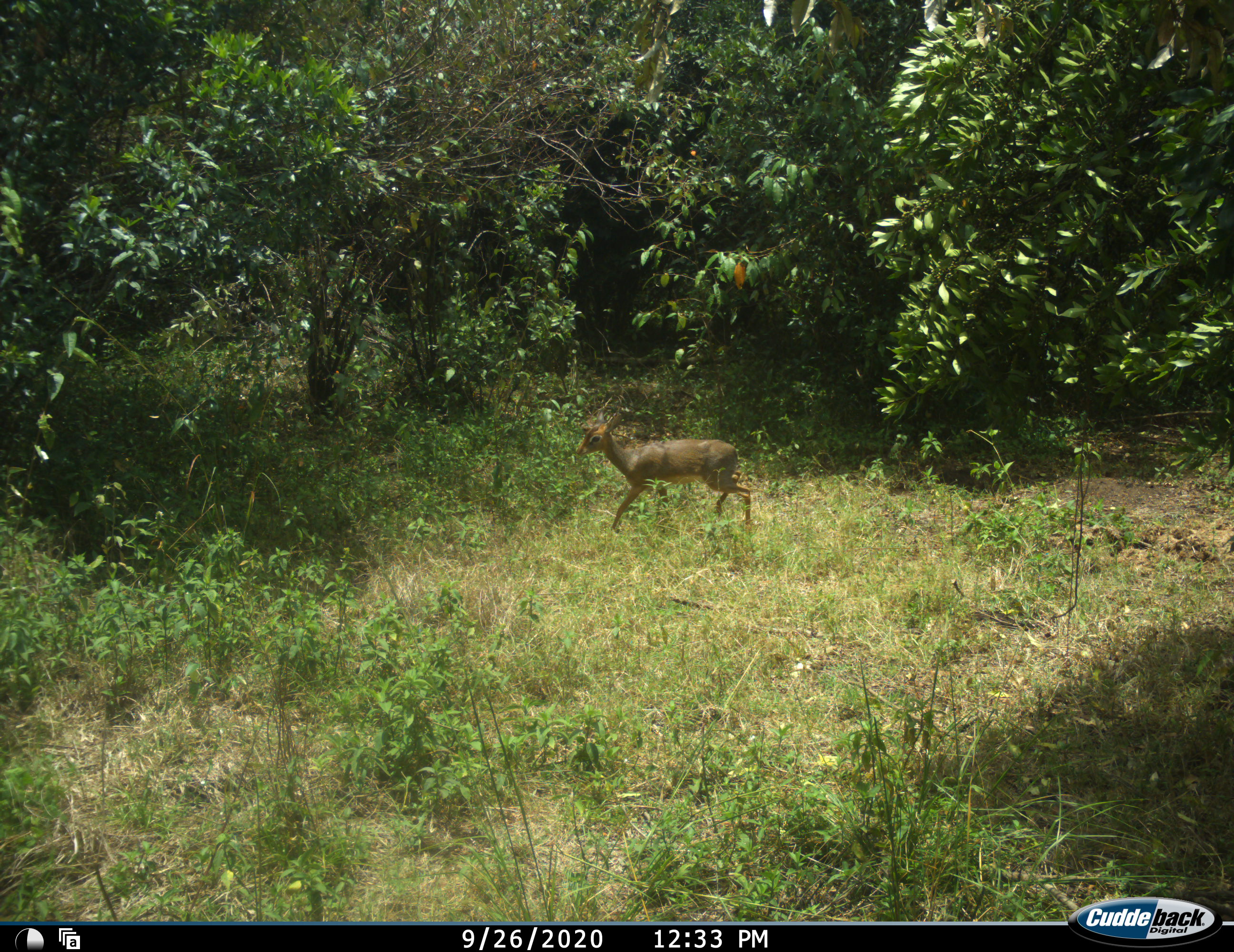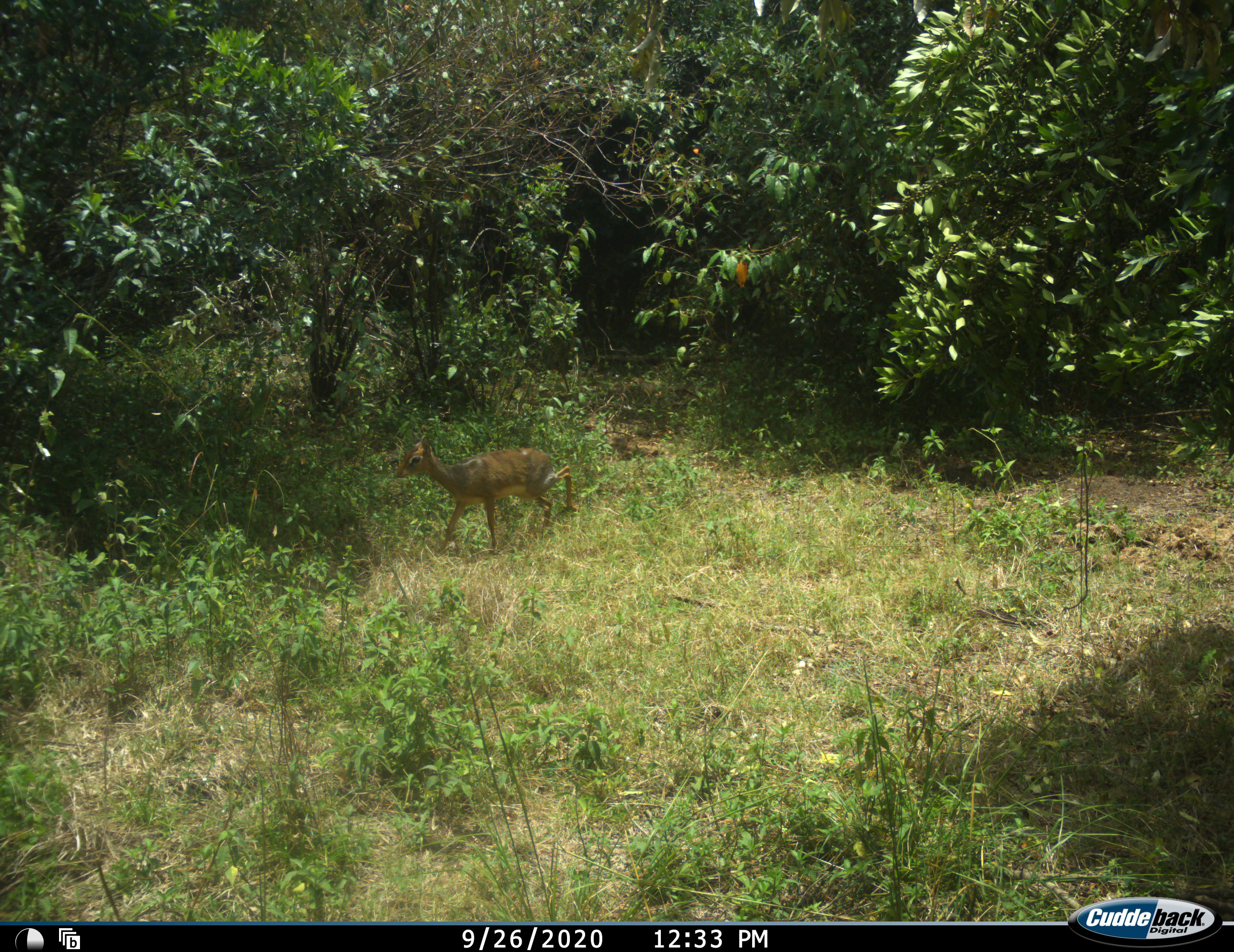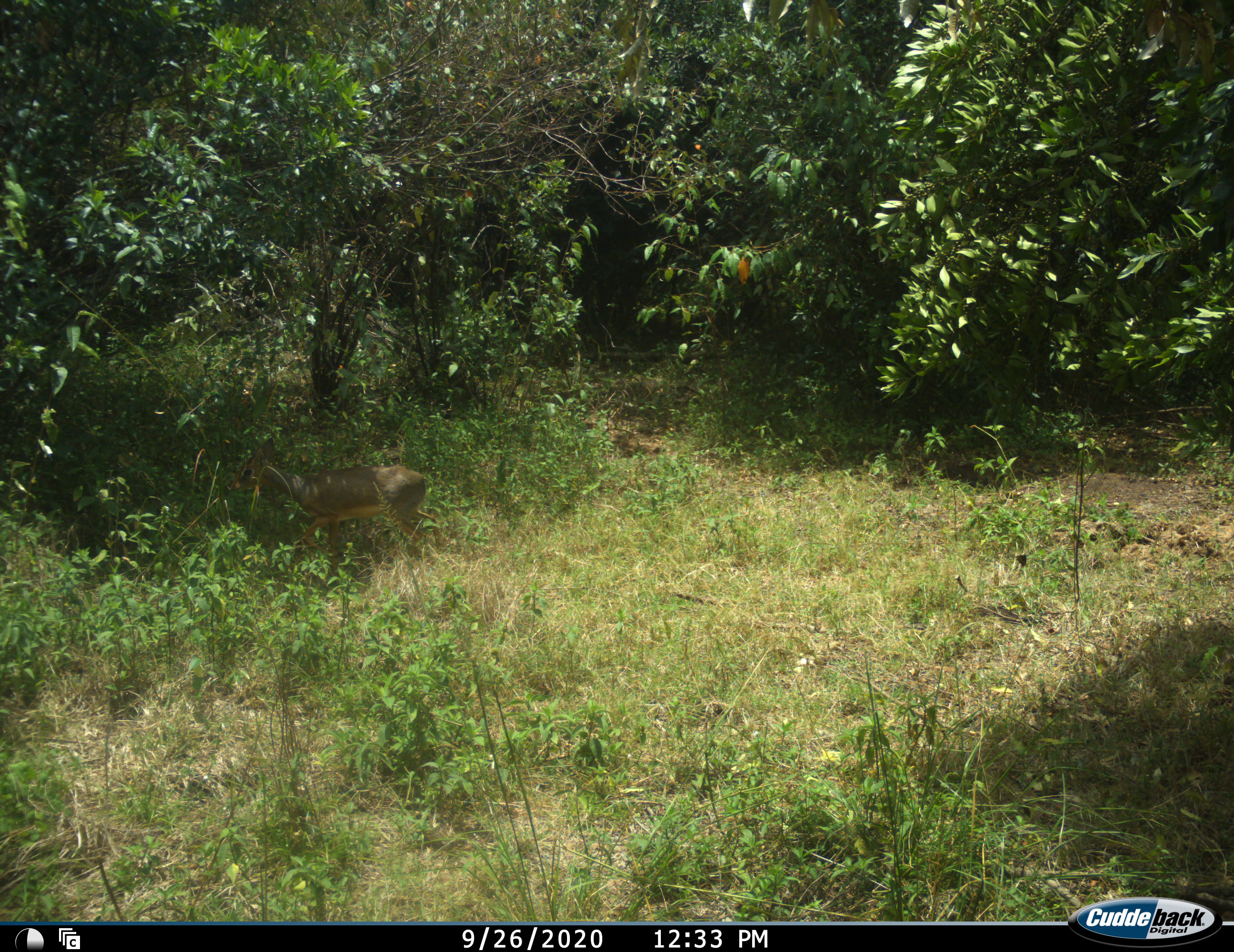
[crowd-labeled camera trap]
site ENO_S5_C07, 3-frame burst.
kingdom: Animalia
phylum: Chordata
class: Mammalia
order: Artiodactyla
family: Bovidae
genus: Madoqua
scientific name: Madoqua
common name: dik-dik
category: dikdik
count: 1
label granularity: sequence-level